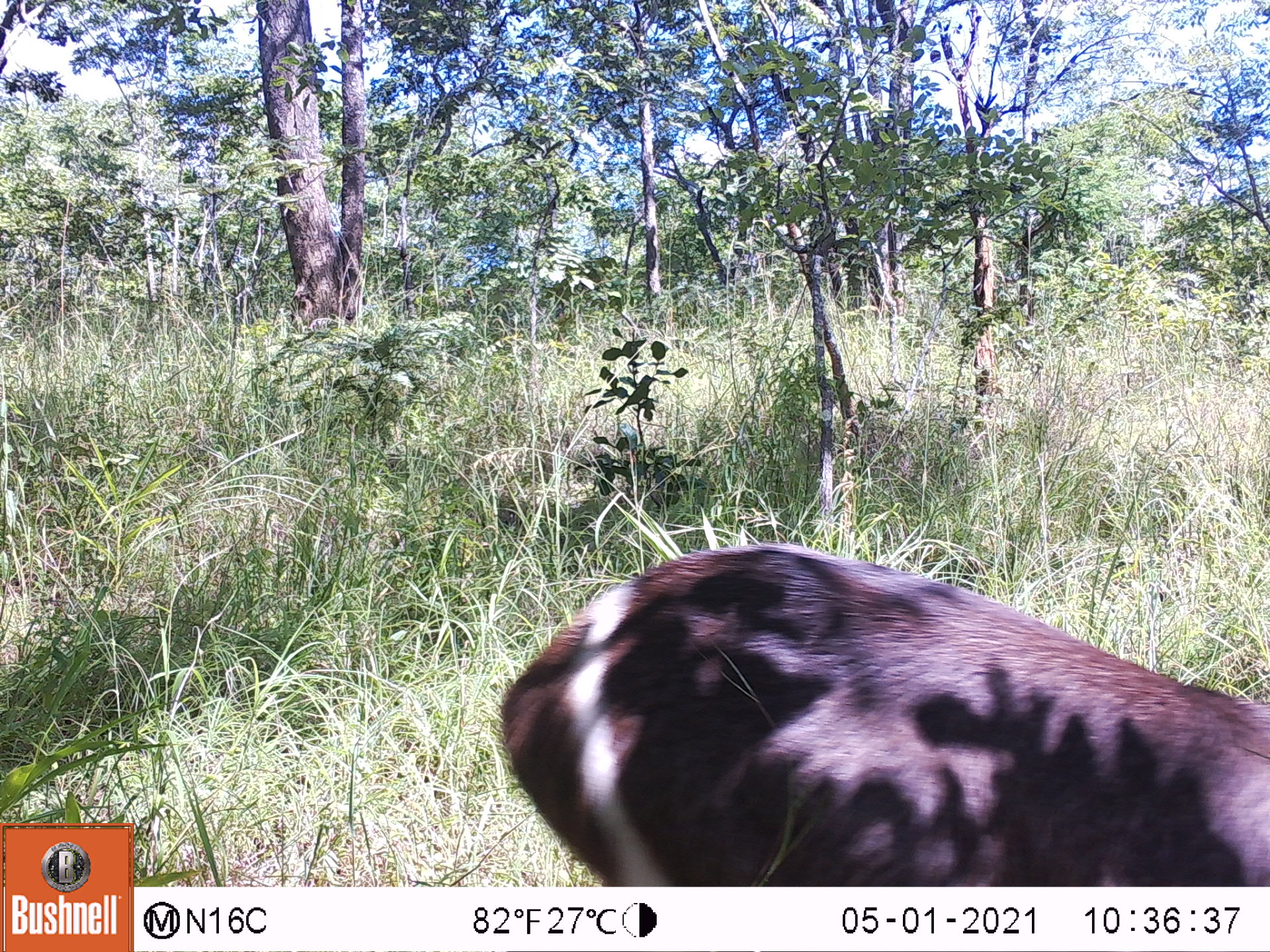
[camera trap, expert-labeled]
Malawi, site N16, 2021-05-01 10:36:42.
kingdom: Animalia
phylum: Chordata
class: Mammalia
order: Artiodactyla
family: Bovidae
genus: Kobus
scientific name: Kobus ellipsiprymnus ellipsiprymnus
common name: common waterbuck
Common waterbuck (Kobus ellipsiprymnus ellipsiprymnus), count 1.